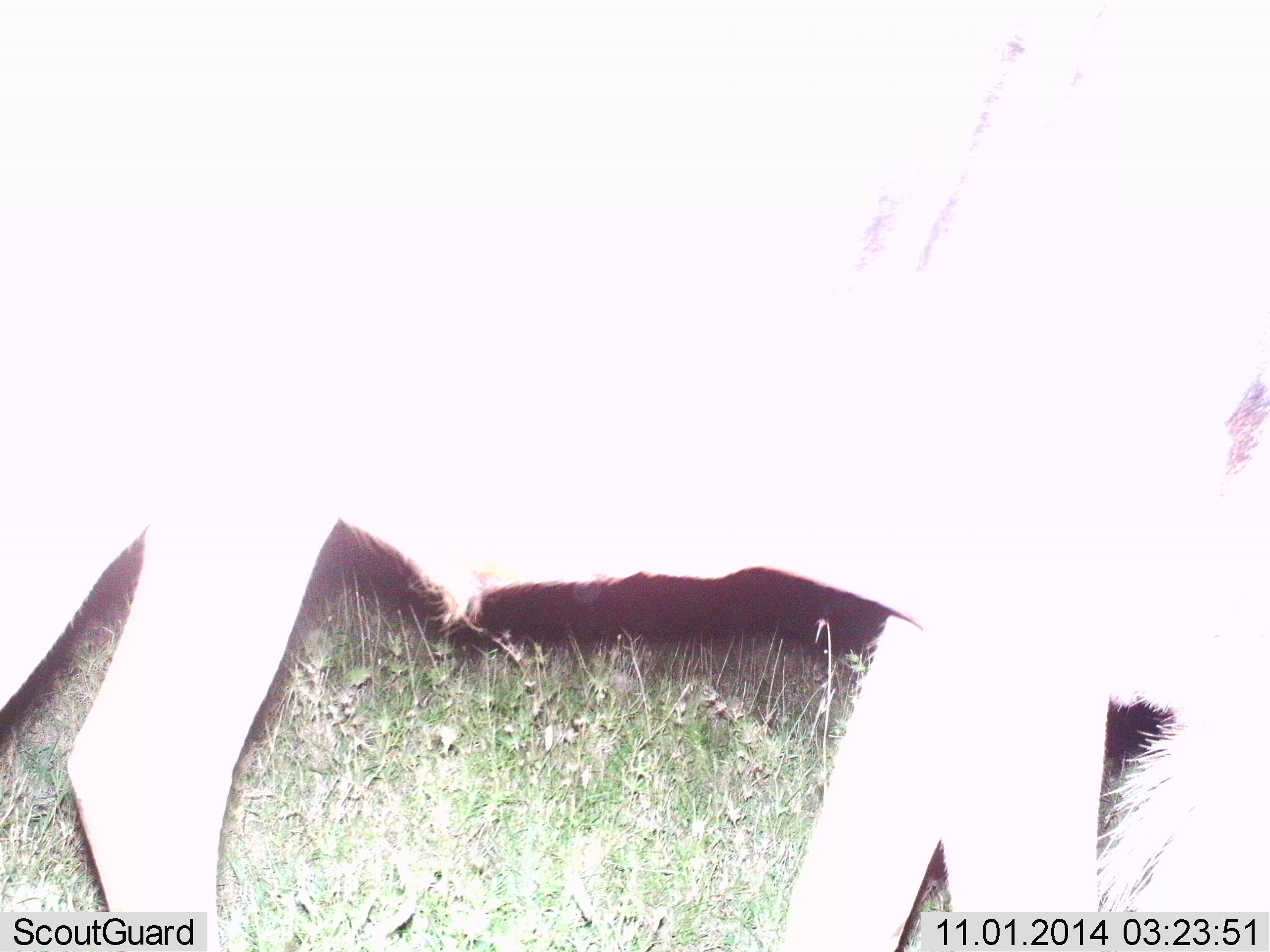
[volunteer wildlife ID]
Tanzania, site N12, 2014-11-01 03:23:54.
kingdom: Animalia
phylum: Chordata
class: Mammalia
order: Artiodactyla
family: Bovidae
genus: Connochaetes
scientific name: Connochaetes taurinus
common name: blue wildebeest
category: wildebeest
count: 1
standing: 40%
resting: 0%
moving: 40%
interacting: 10%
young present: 0%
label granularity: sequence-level